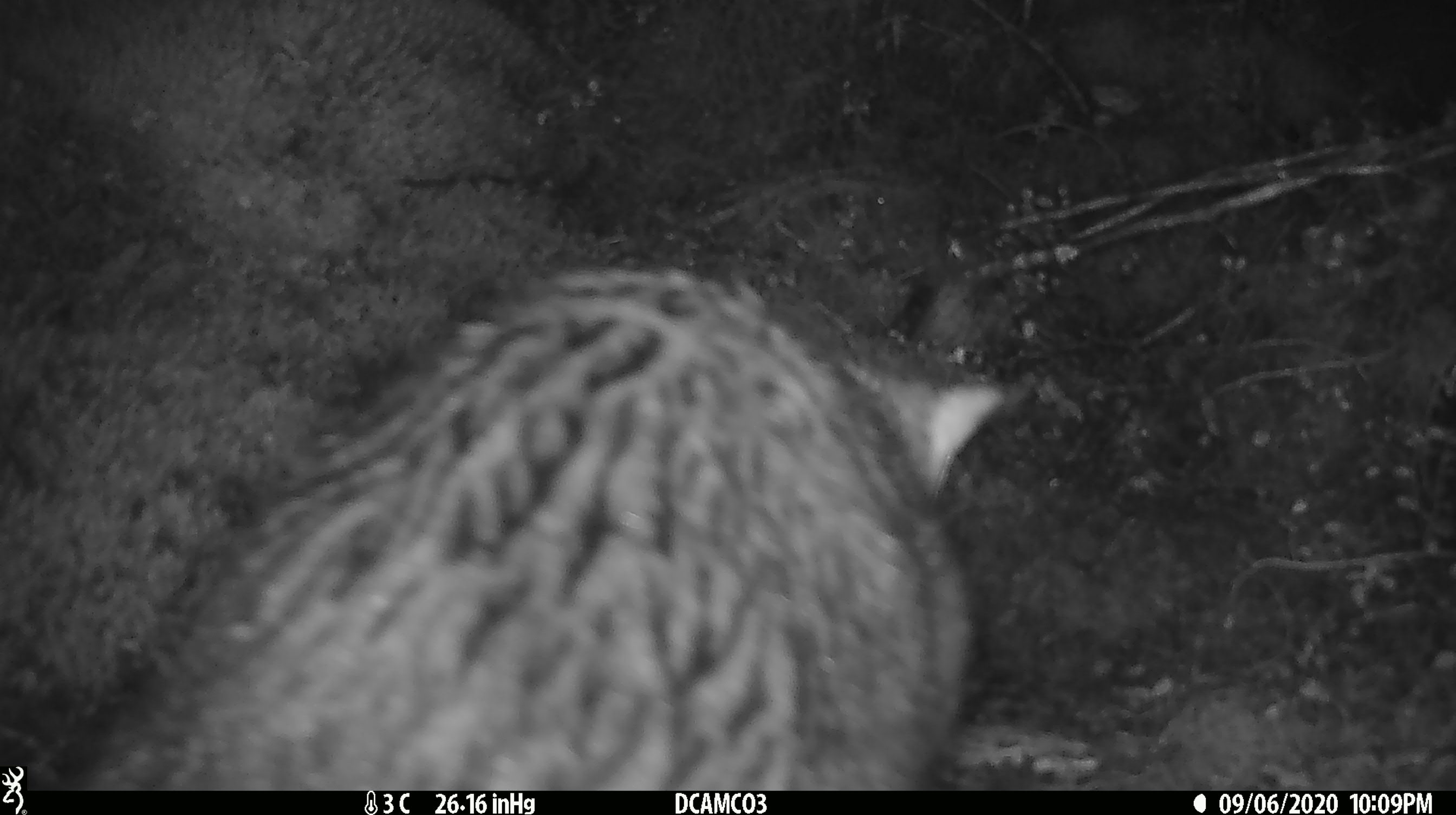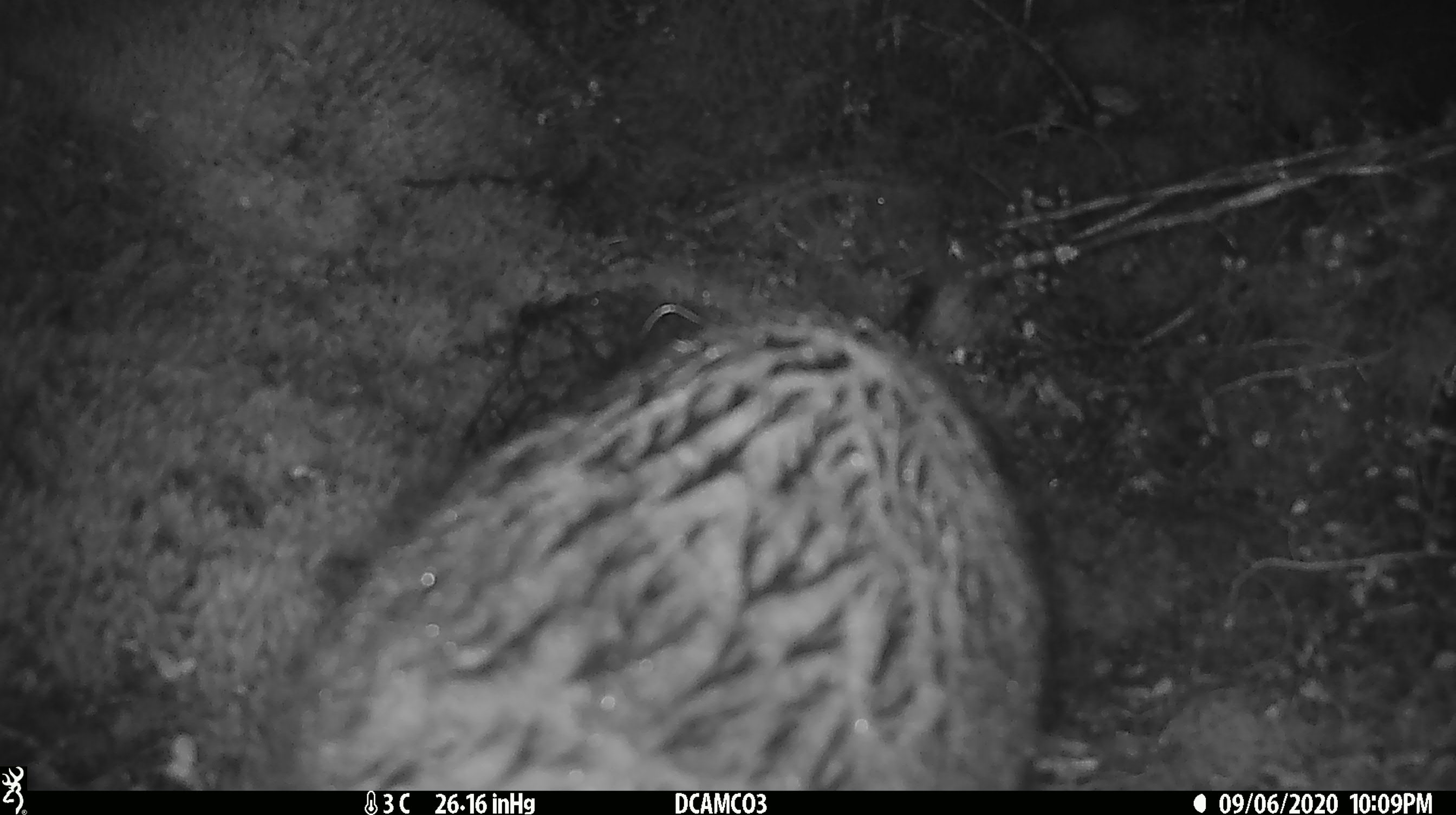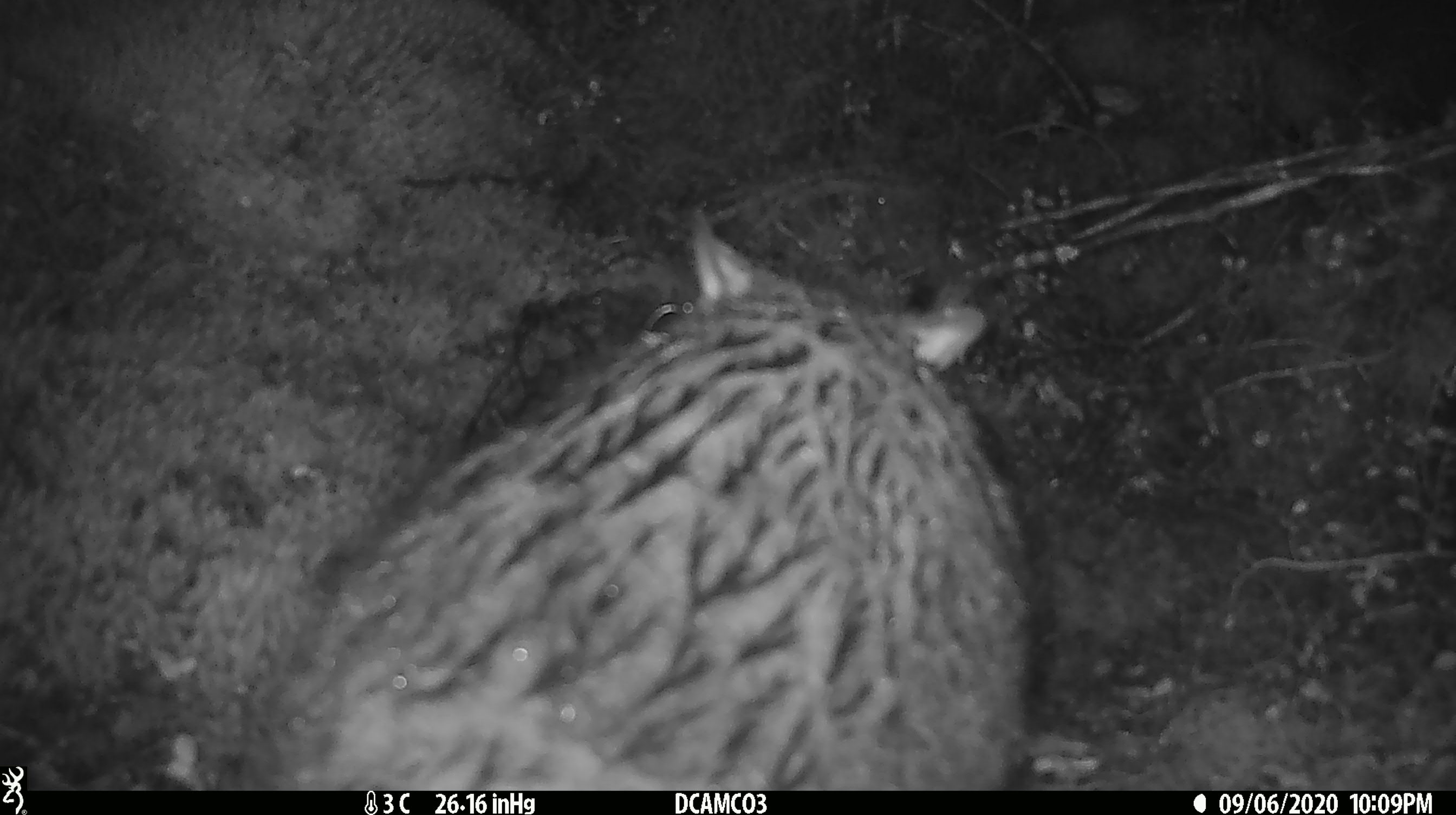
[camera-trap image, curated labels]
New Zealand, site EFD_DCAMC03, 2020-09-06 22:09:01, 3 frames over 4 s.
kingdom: Animalia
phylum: Chordata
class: Mammalia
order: Diprotodontia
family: Phalangeridae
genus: Trichosurus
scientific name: Trichosurus vulpecula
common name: common brushtail possum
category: possum